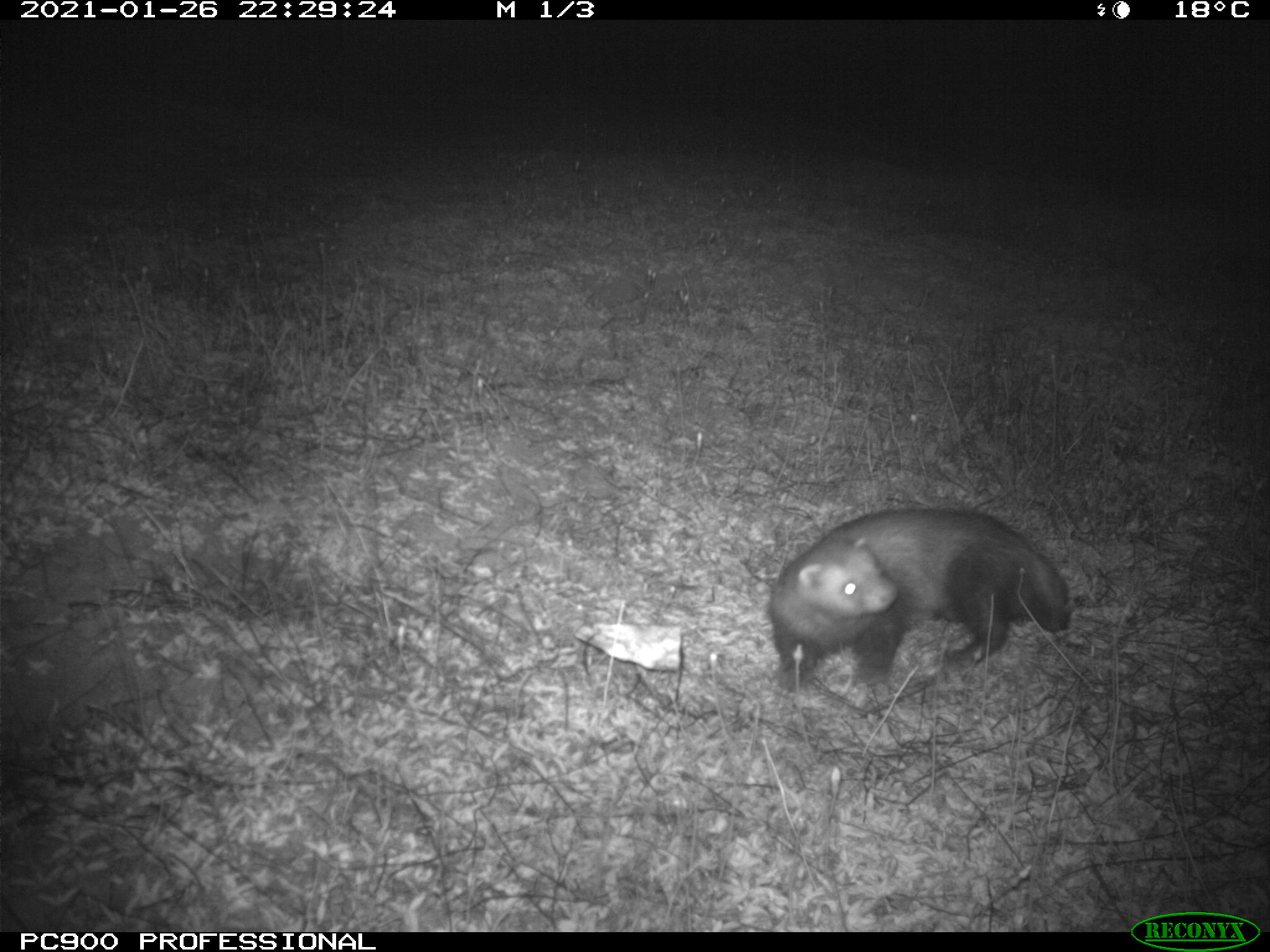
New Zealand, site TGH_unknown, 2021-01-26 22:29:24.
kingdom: Animalia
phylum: Chordata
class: Mammalia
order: Carnivora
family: Mustelidae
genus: Mustela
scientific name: Mustela furo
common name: ferret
Ferret (Mustela furo).